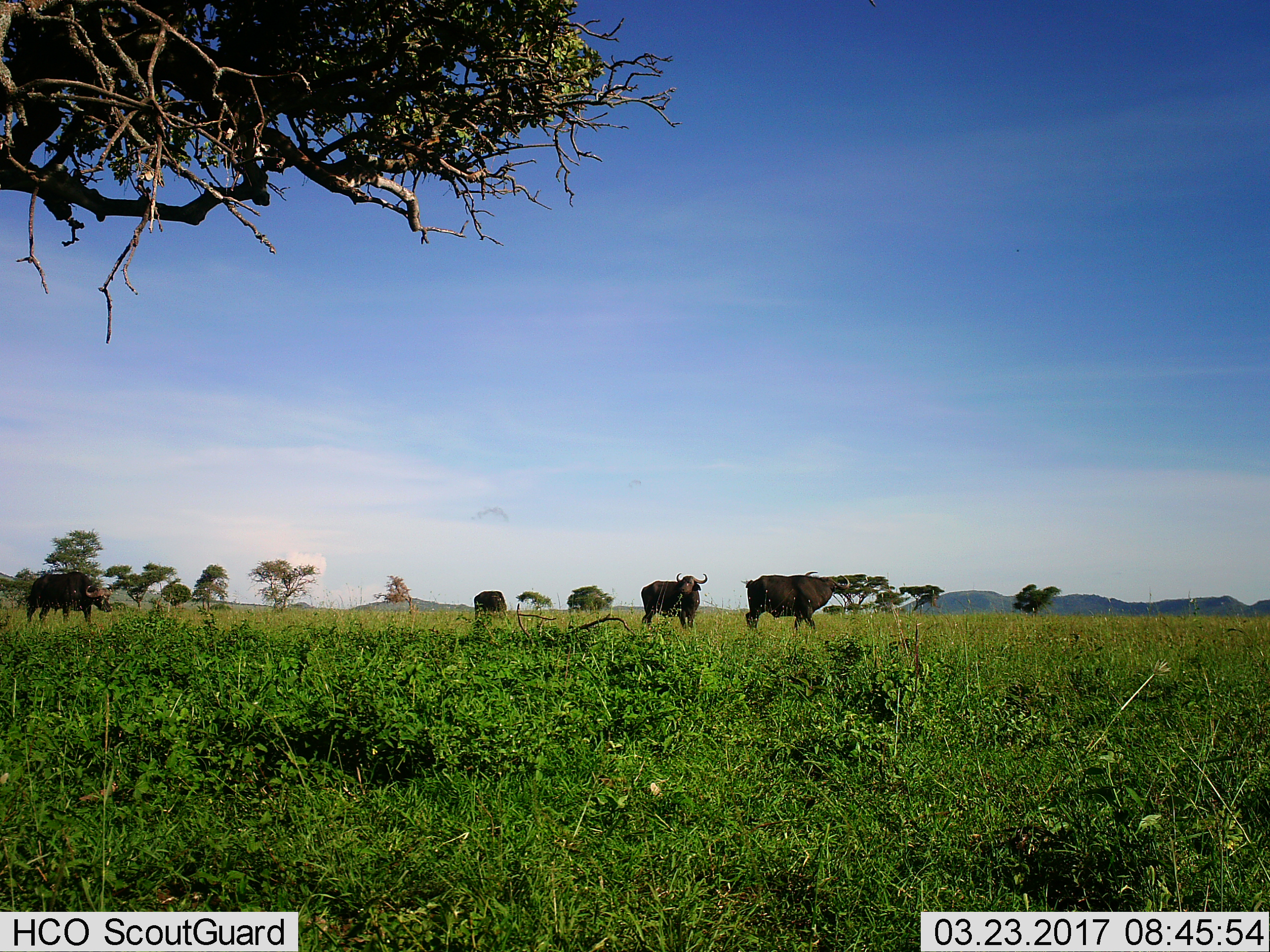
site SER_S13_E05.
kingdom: Animalia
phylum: Chordata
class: Mammalia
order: Artiodactyla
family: Bovidae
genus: Syncerus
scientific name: Syncerus caffer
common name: african buffalo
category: buffalo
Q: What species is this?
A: Buffalo (african buffalo) (Syncerus caffer).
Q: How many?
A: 4.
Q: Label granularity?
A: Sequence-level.